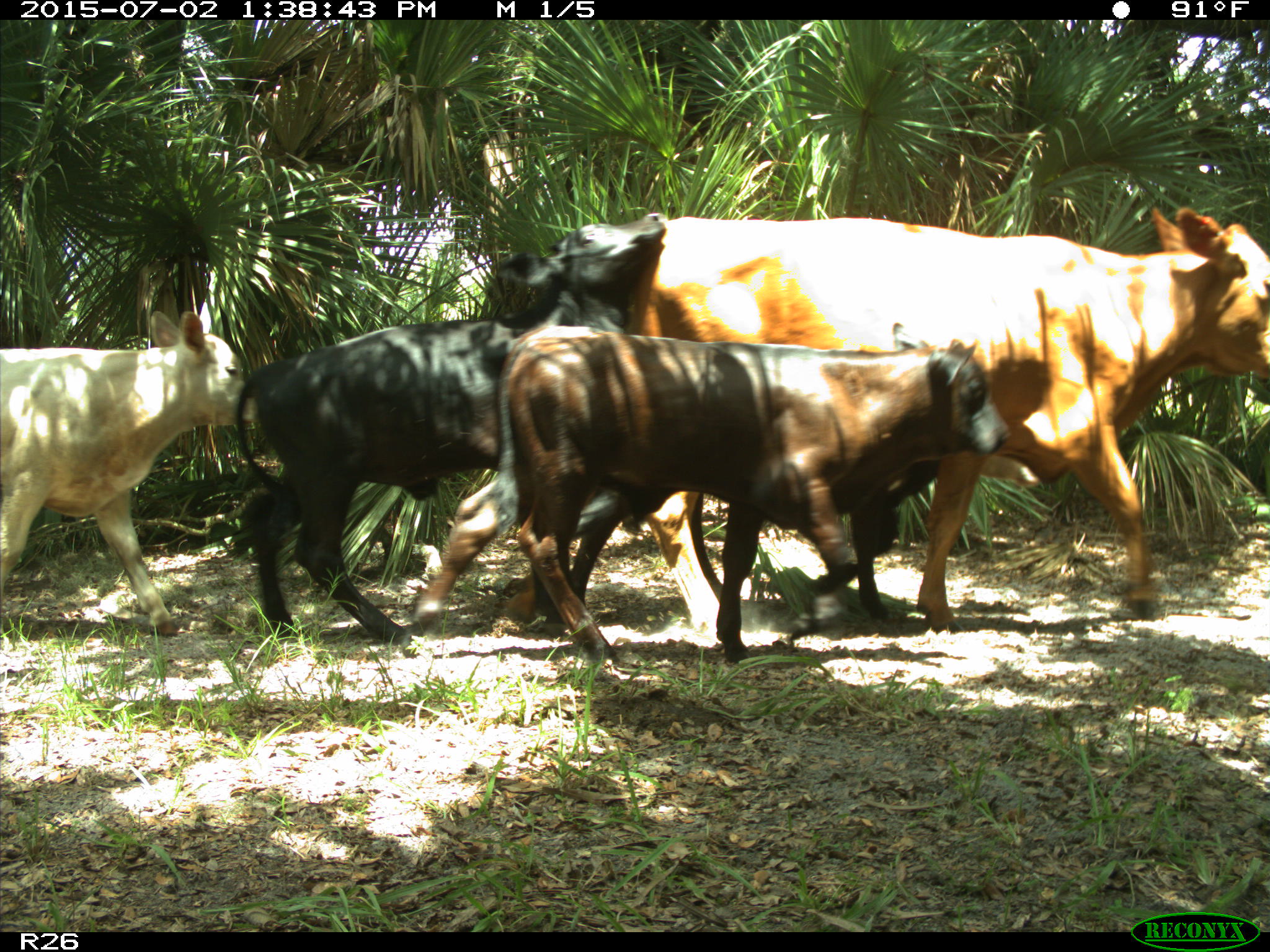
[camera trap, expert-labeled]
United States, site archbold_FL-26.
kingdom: Animalia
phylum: Chordata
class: Mammalia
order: Artiodactyla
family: Bovidae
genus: Bos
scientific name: Bos taurus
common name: domestic cow